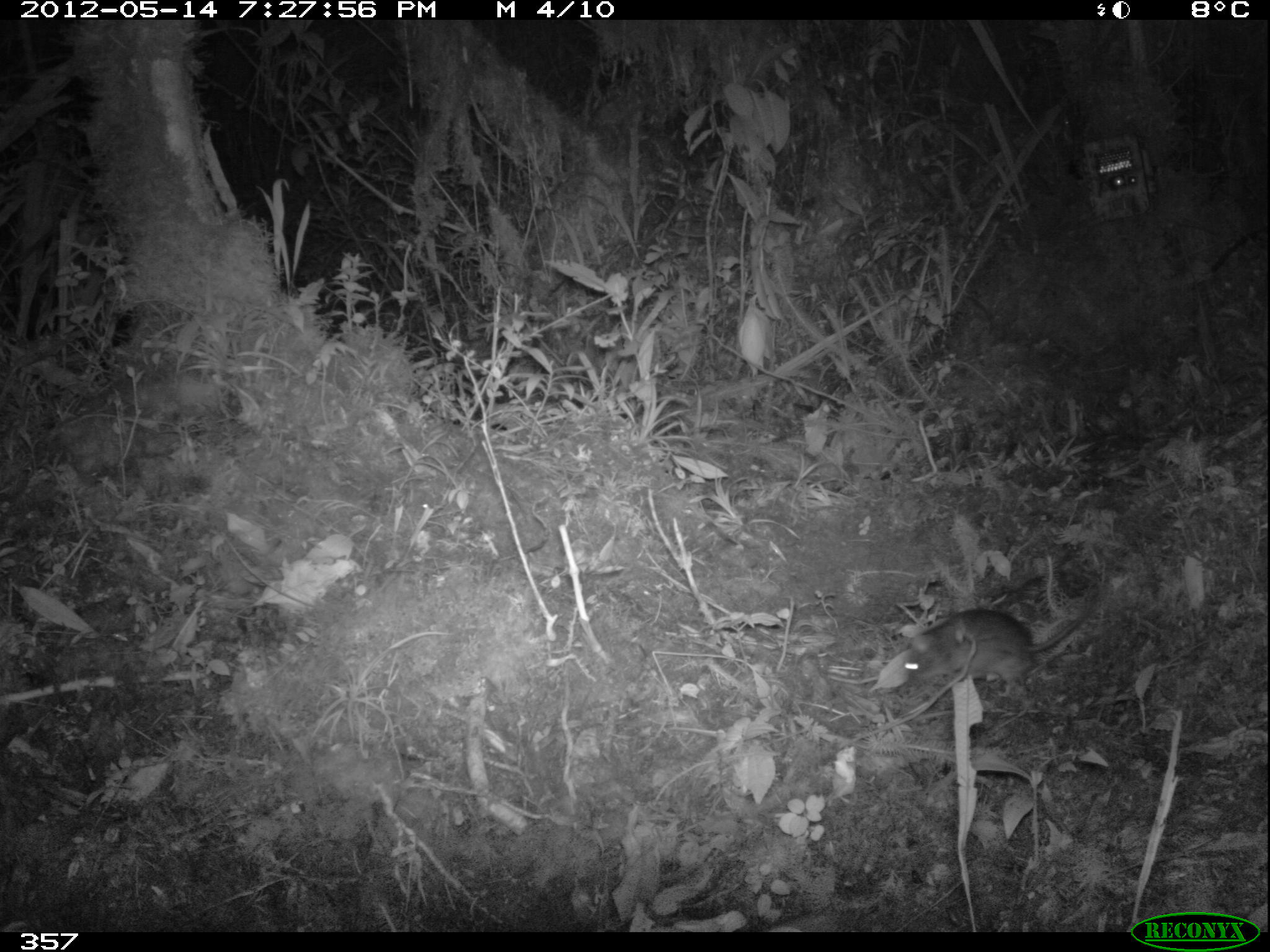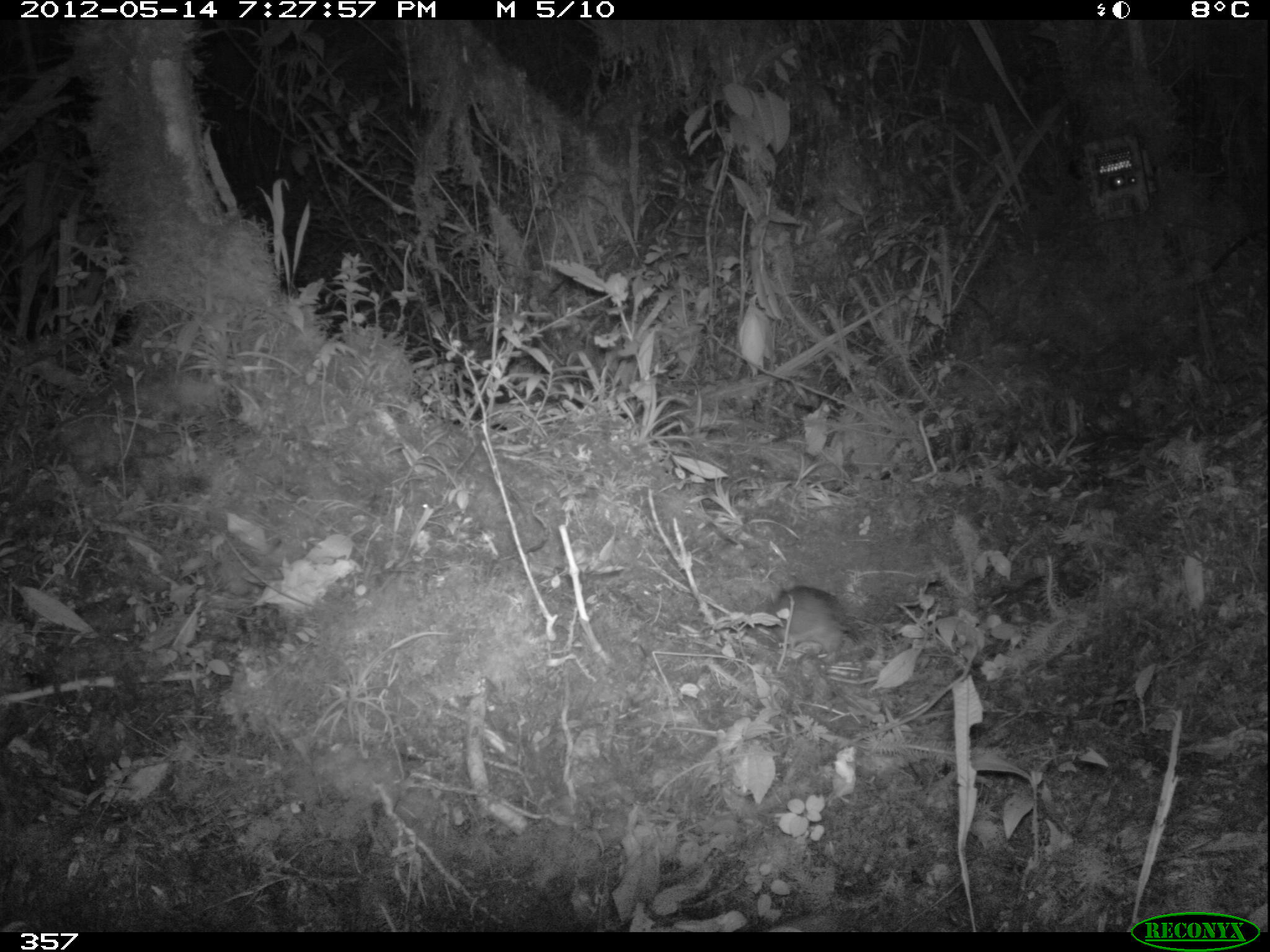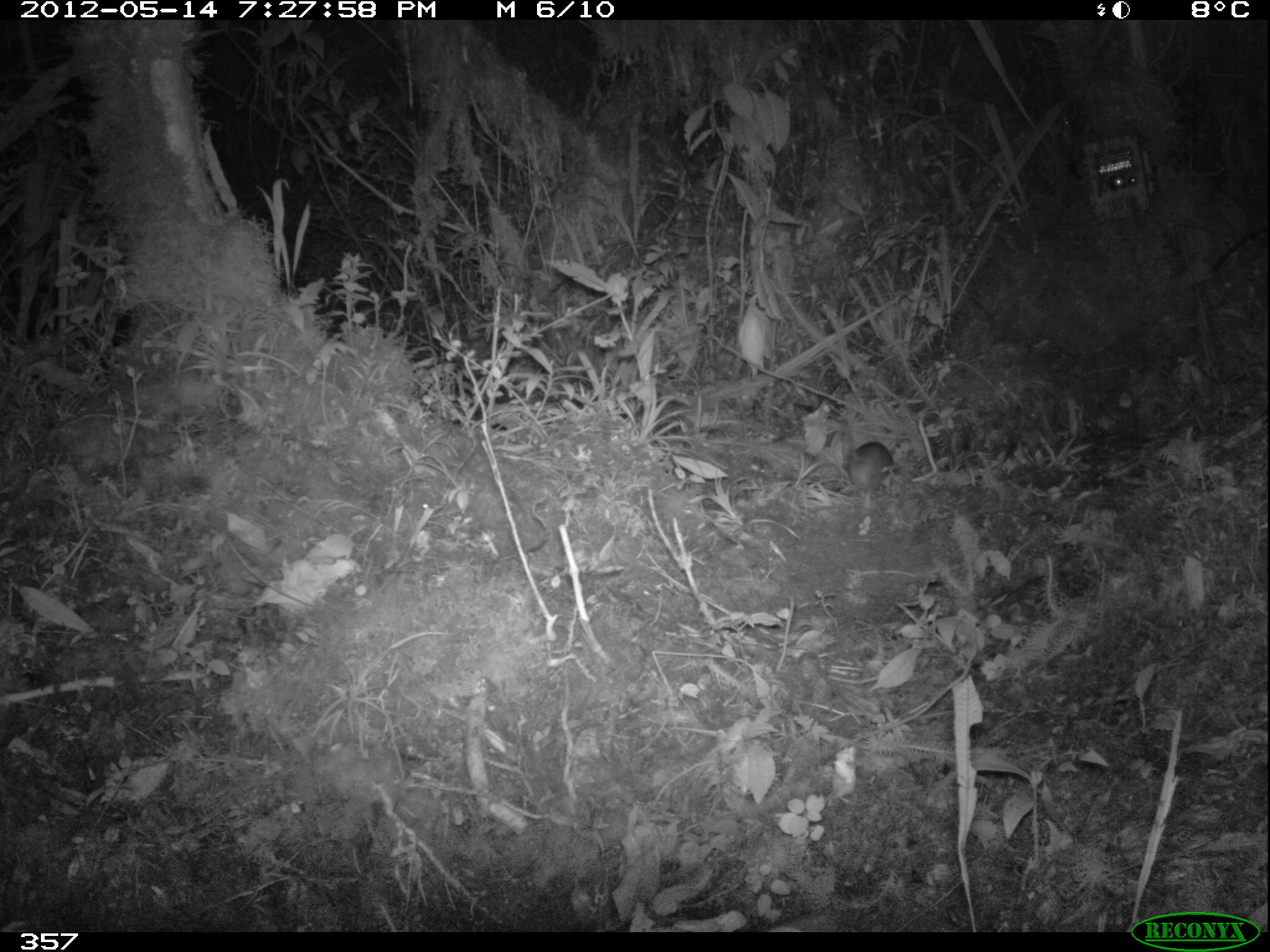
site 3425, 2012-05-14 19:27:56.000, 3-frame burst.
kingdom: Animalia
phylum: Chordata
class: Mammalia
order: Rodentia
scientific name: Rodentia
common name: rodents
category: unknown rodent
Unknown rodent (rodents) (Rodentia).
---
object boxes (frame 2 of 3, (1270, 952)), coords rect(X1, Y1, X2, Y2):
unknown rodent: rect(764, 584, 849, 663)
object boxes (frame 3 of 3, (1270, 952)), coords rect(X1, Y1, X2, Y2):
unknown rodent: rect(844, 442, 893, 497)